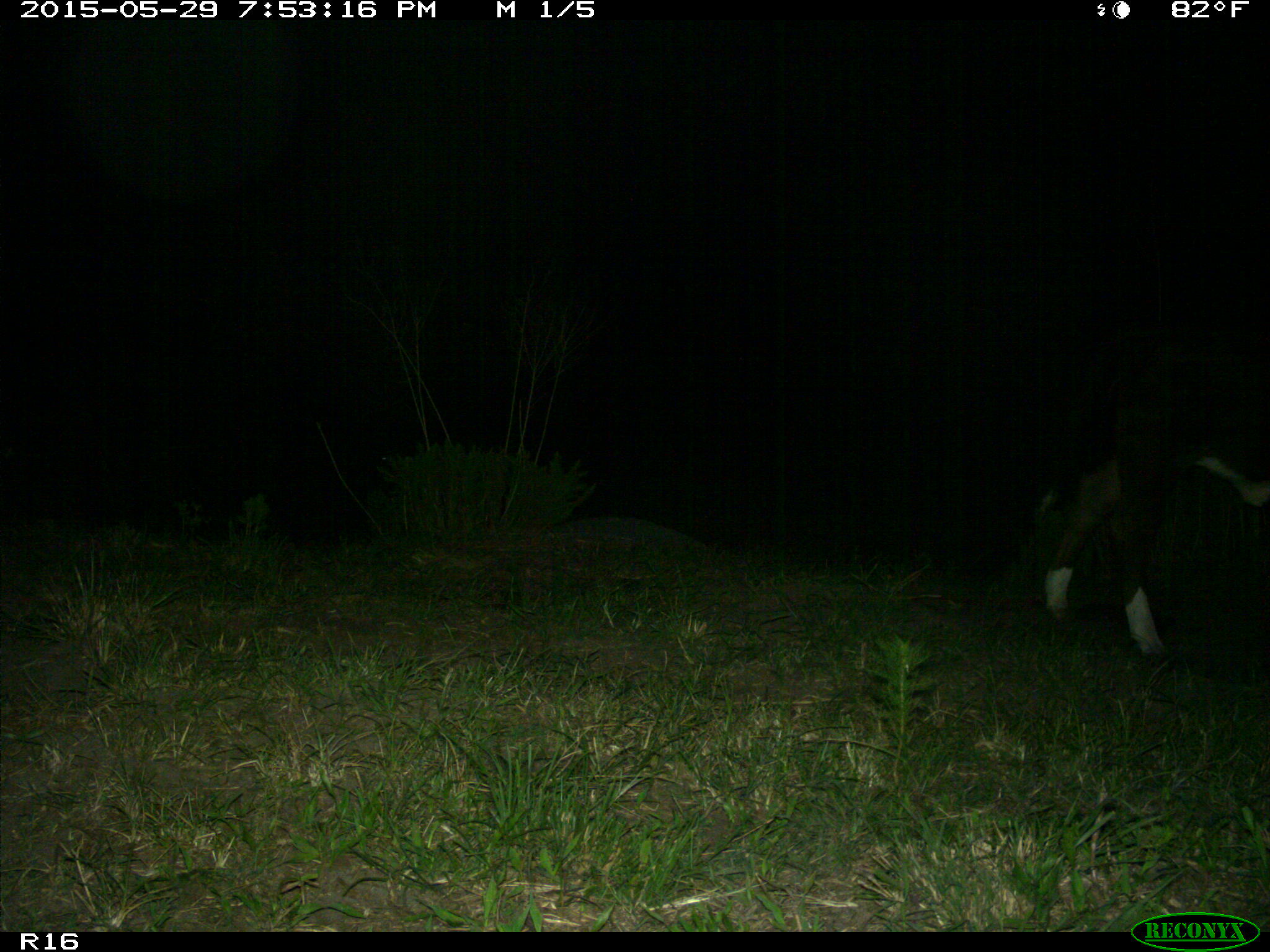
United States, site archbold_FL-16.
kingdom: Animalia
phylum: Chordata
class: Mammalia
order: Artiodactyla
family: Bovidae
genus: Bos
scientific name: Bos taurus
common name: domestic cow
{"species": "Bos taurus (domestic cow)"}